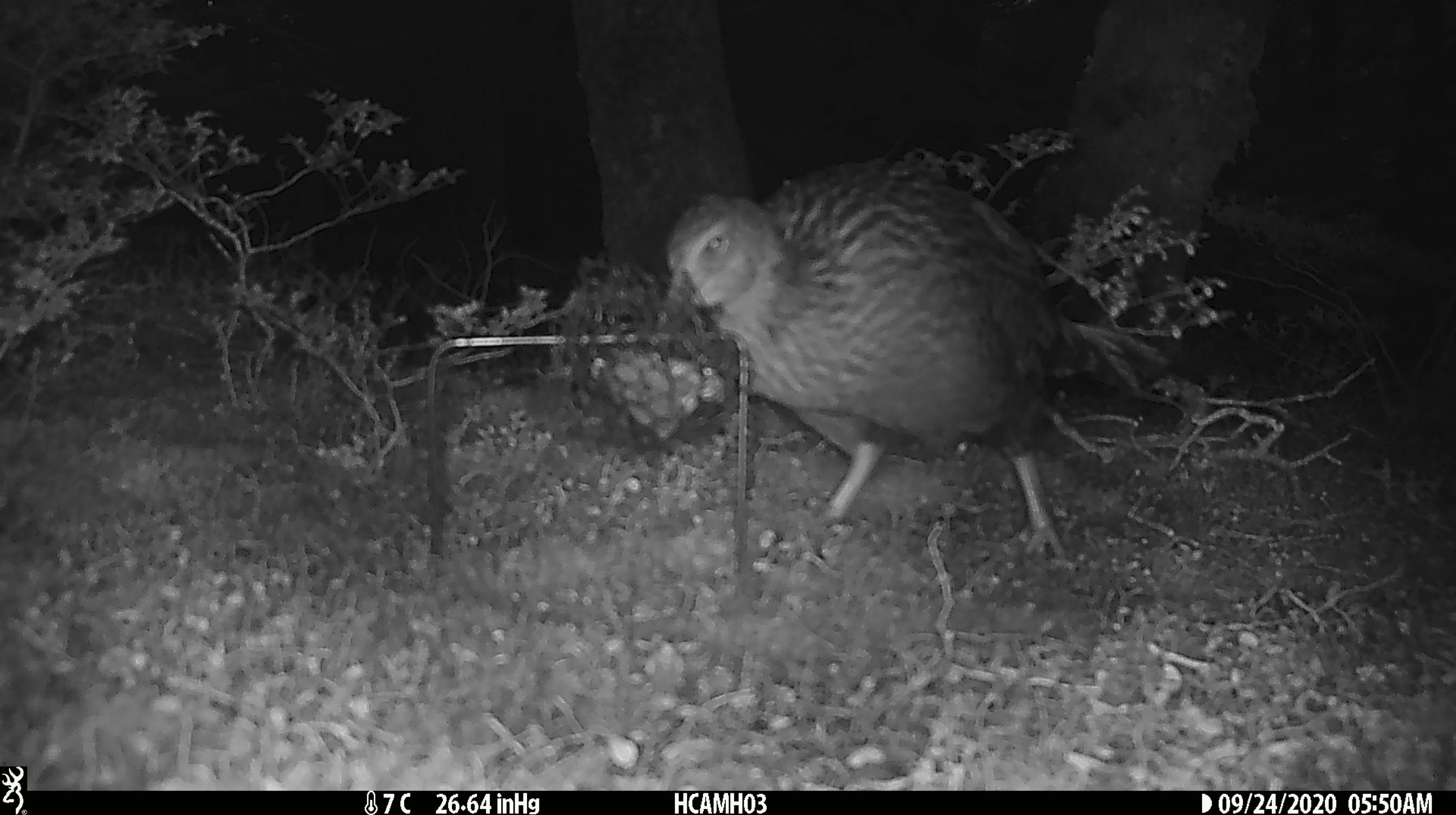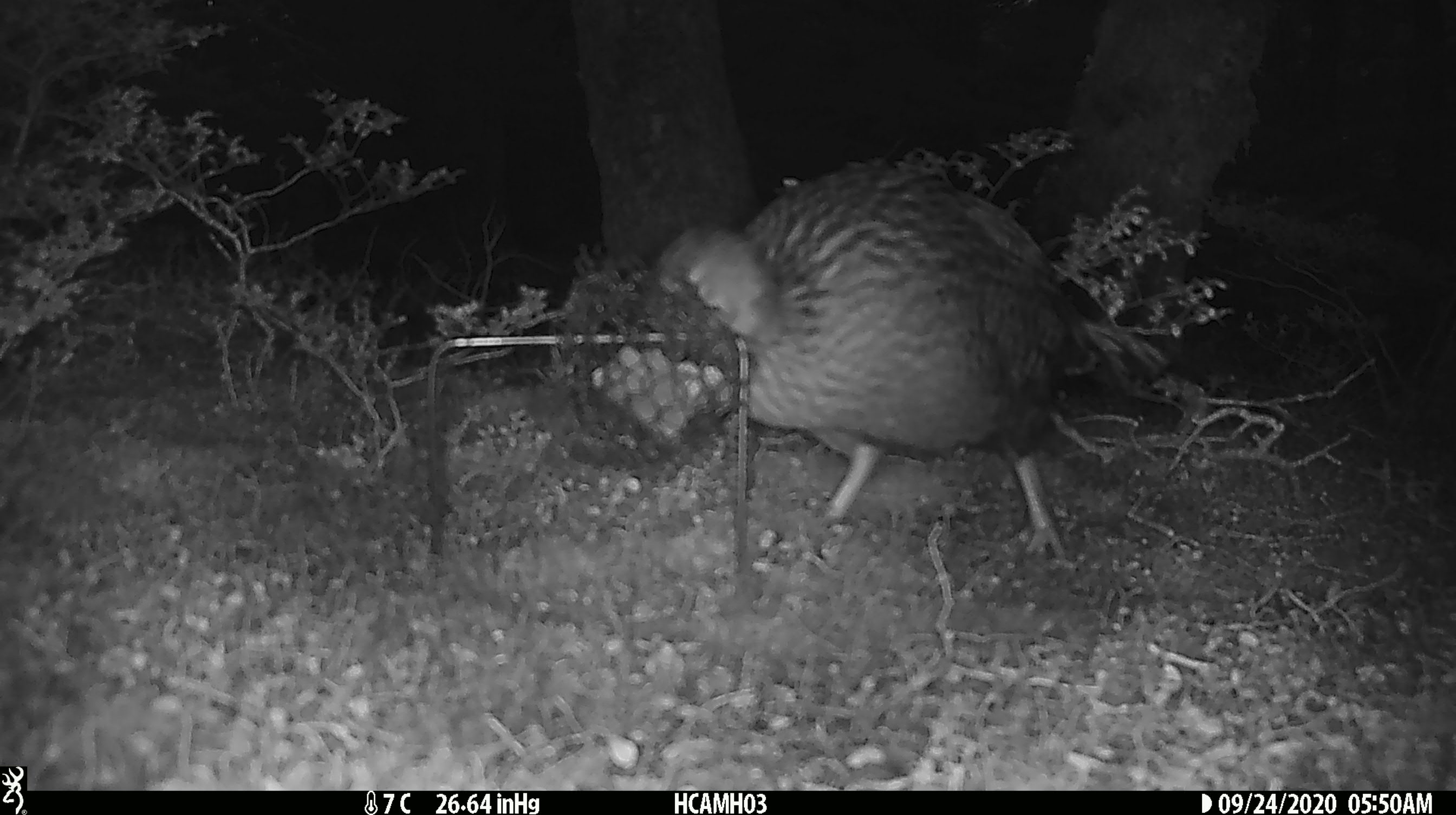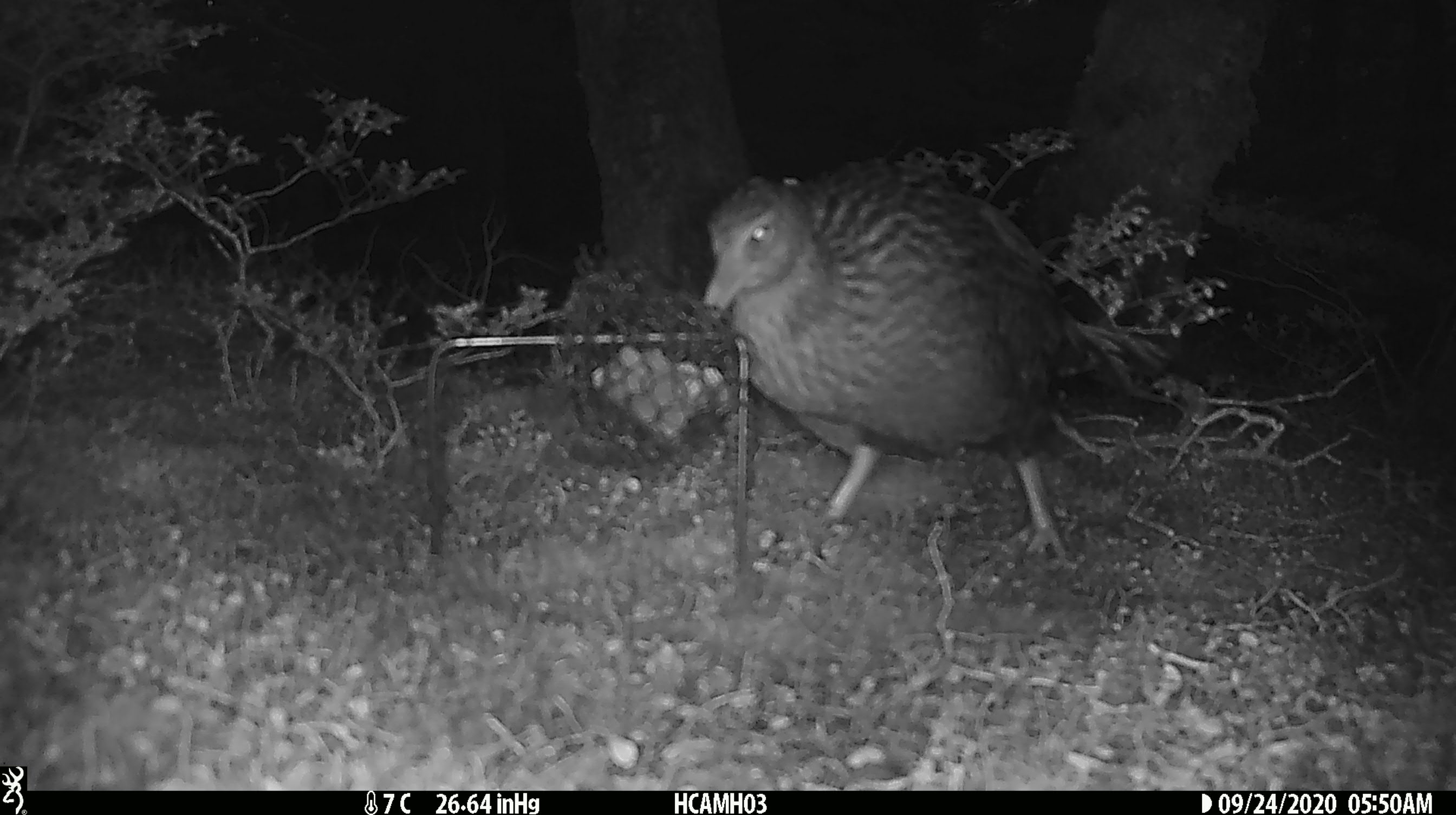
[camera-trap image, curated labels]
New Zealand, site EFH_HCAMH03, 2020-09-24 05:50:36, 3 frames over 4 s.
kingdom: Animalia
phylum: Chordata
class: Aves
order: Gruiformes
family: Rallidae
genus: Gallirallus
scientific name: Gallirallus australis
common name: weka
Weka (Gallirallus australis).